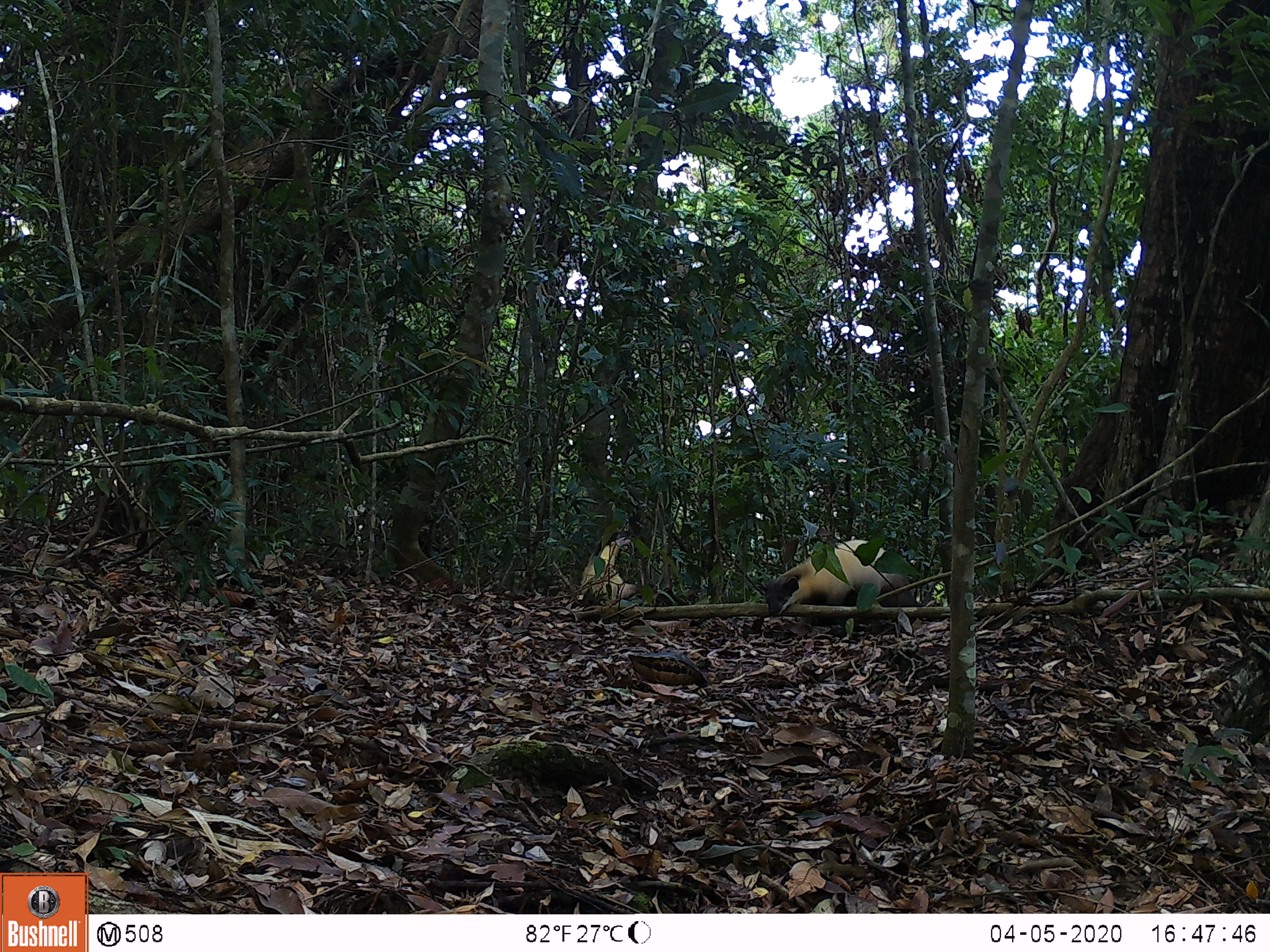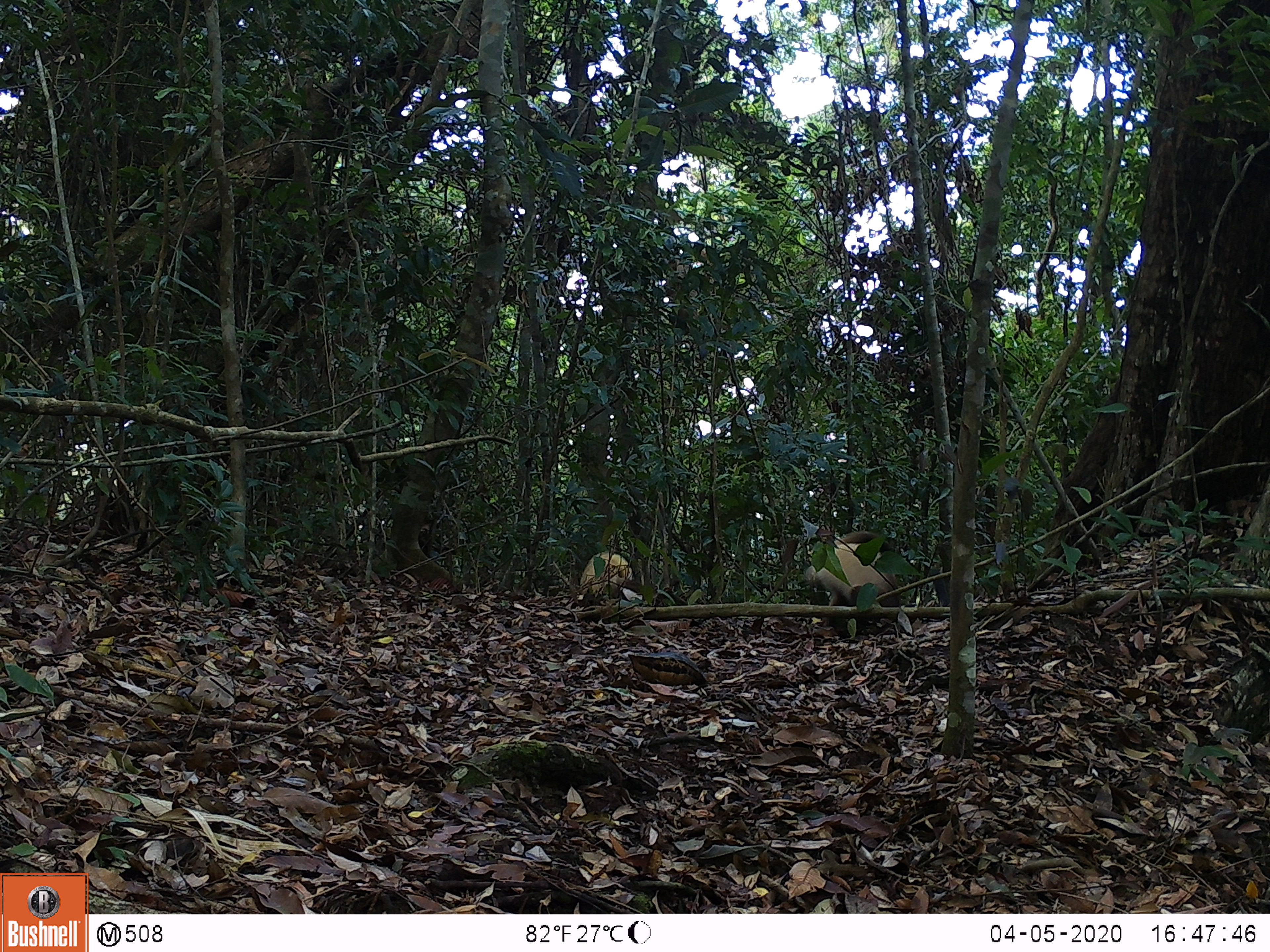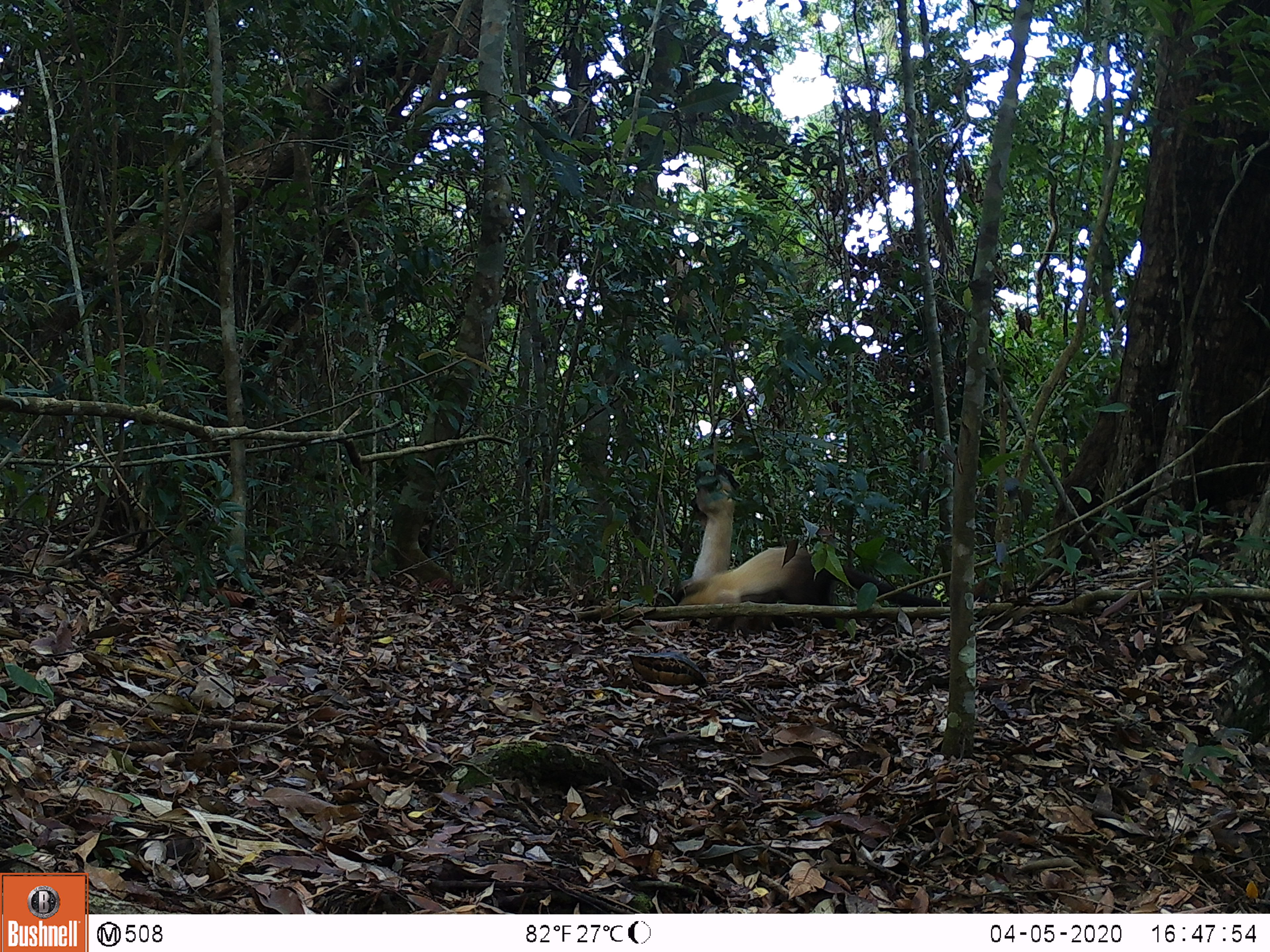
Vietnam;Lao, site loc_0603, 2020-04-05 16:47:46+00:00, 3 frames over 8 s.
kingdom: Animalia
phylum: Chordata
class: Mammalia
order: Carnivora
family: Mustelidae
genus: Martes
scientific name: Martes flavigula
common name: yellow-throated marten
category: yellow throated marten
Yellow throated marten (yellow-throated marten) (Martes flavigula). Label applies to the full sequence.